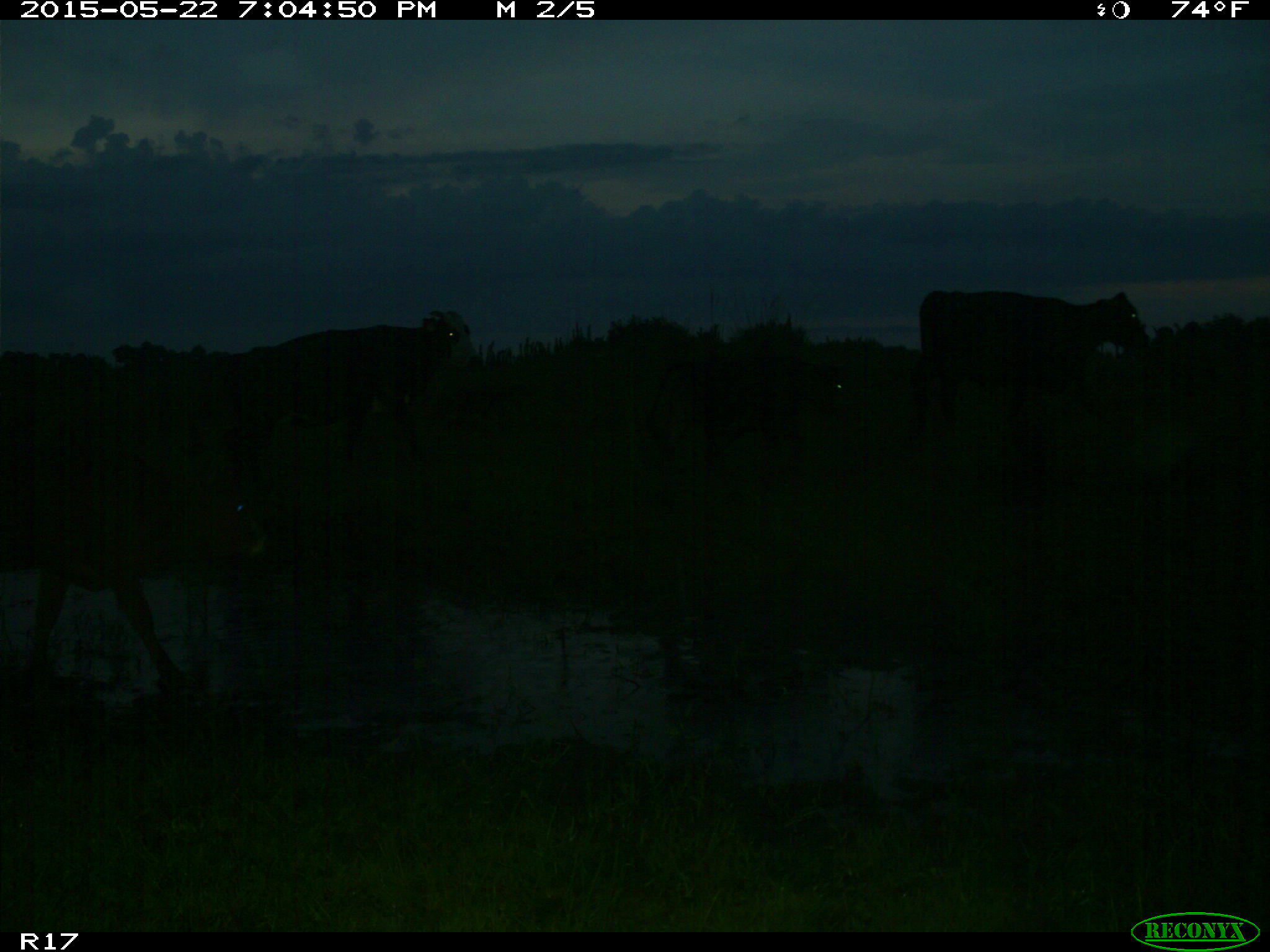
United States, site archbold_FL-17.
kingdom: Animalia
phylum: Chordata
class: Mammalia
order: Artiodactyla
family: Bovidae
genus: Bos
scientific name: Bos taurus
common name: domestic cow